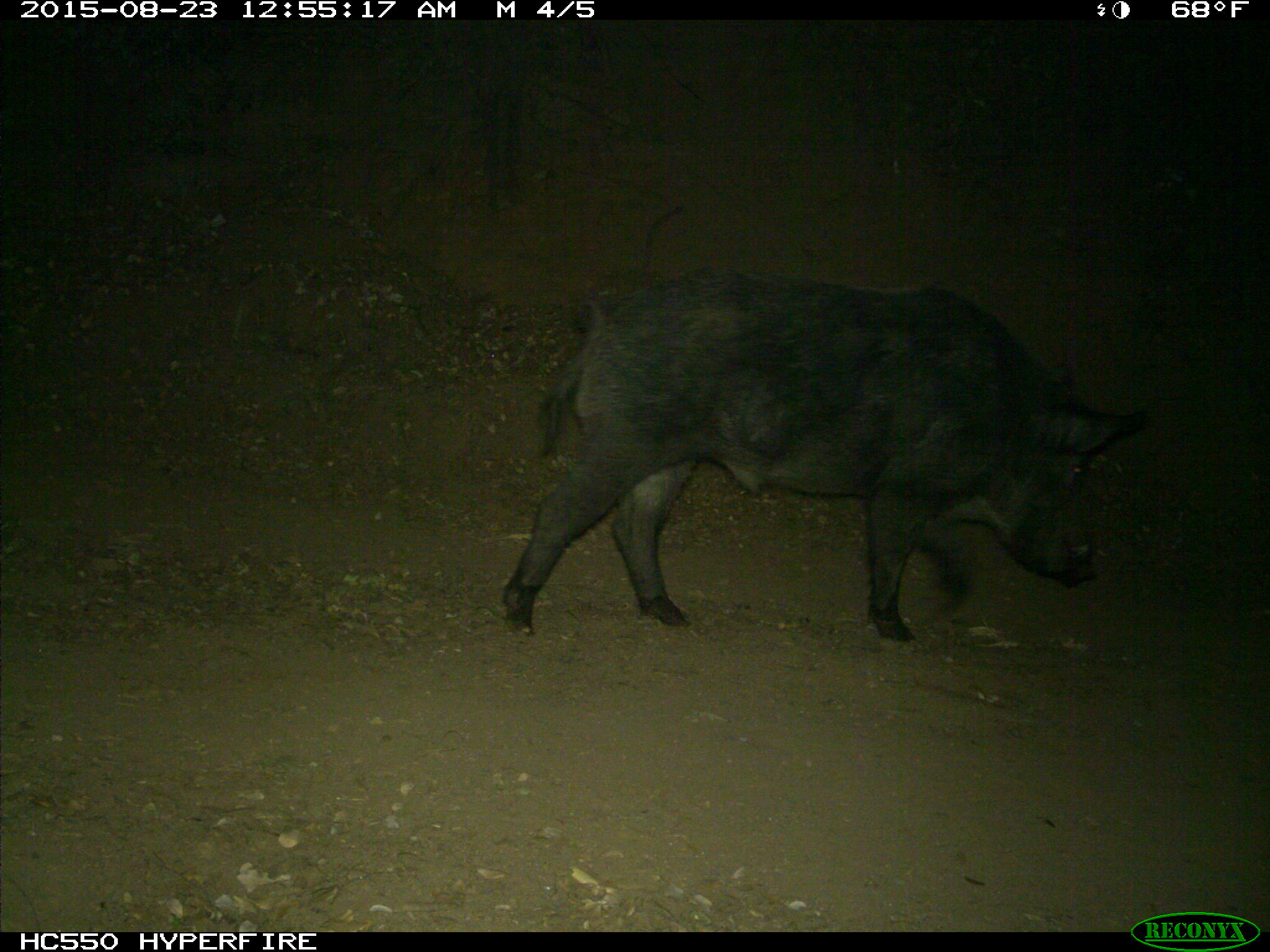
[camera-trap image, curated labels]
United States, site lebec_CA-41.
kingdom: Animalia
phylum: Chordata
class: Mammalia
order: Artiodactyla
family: Suidae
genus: Sus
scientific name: Sus scrofa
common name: wild boar